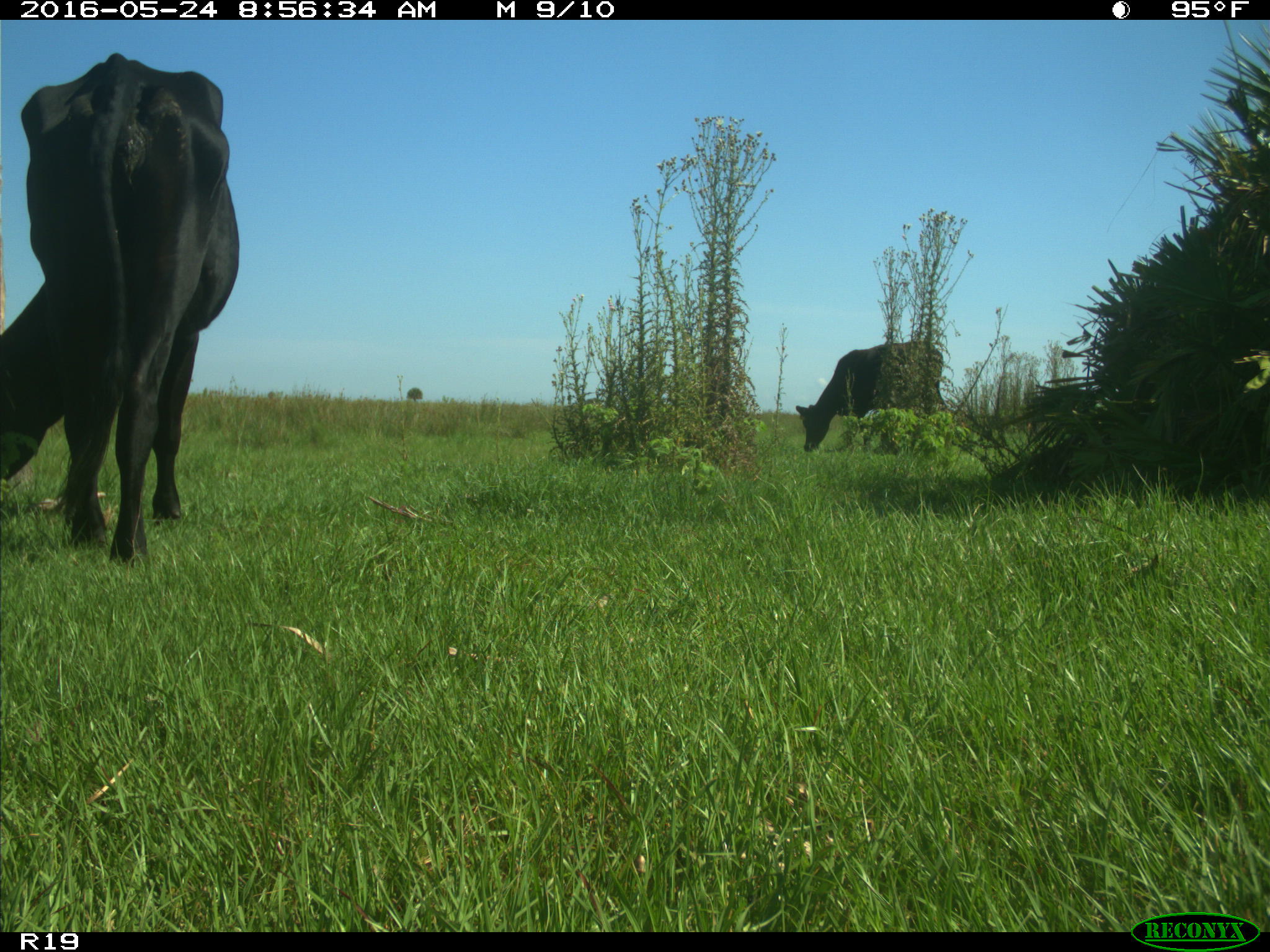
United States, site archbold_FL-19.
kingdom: Animalia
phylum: Chordata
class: Mammalia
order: Artiodactyla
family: Bovidae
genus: Bos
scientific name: Bos taurus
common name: domestic cow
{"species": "Bos taurus (domestic cow)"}